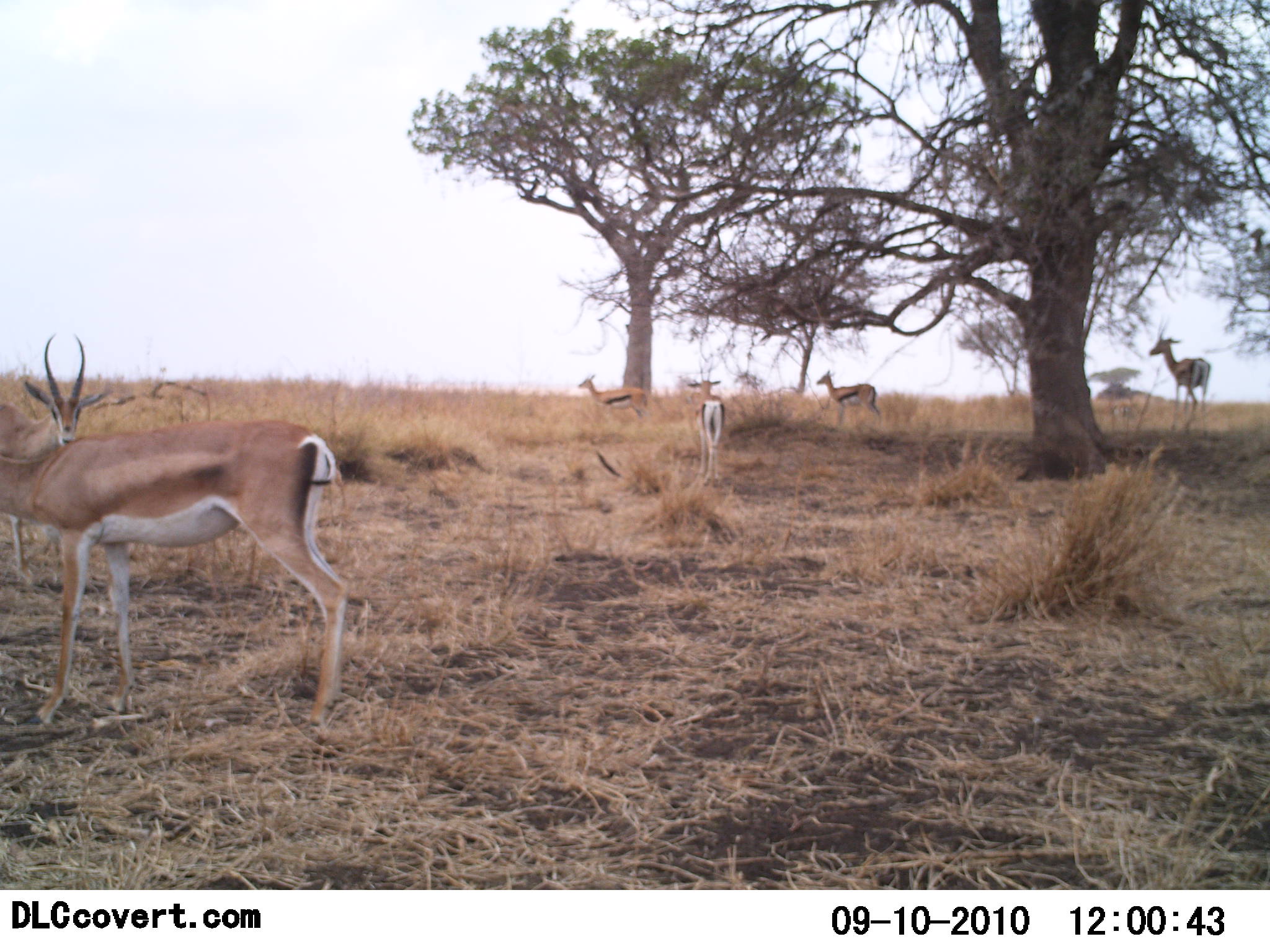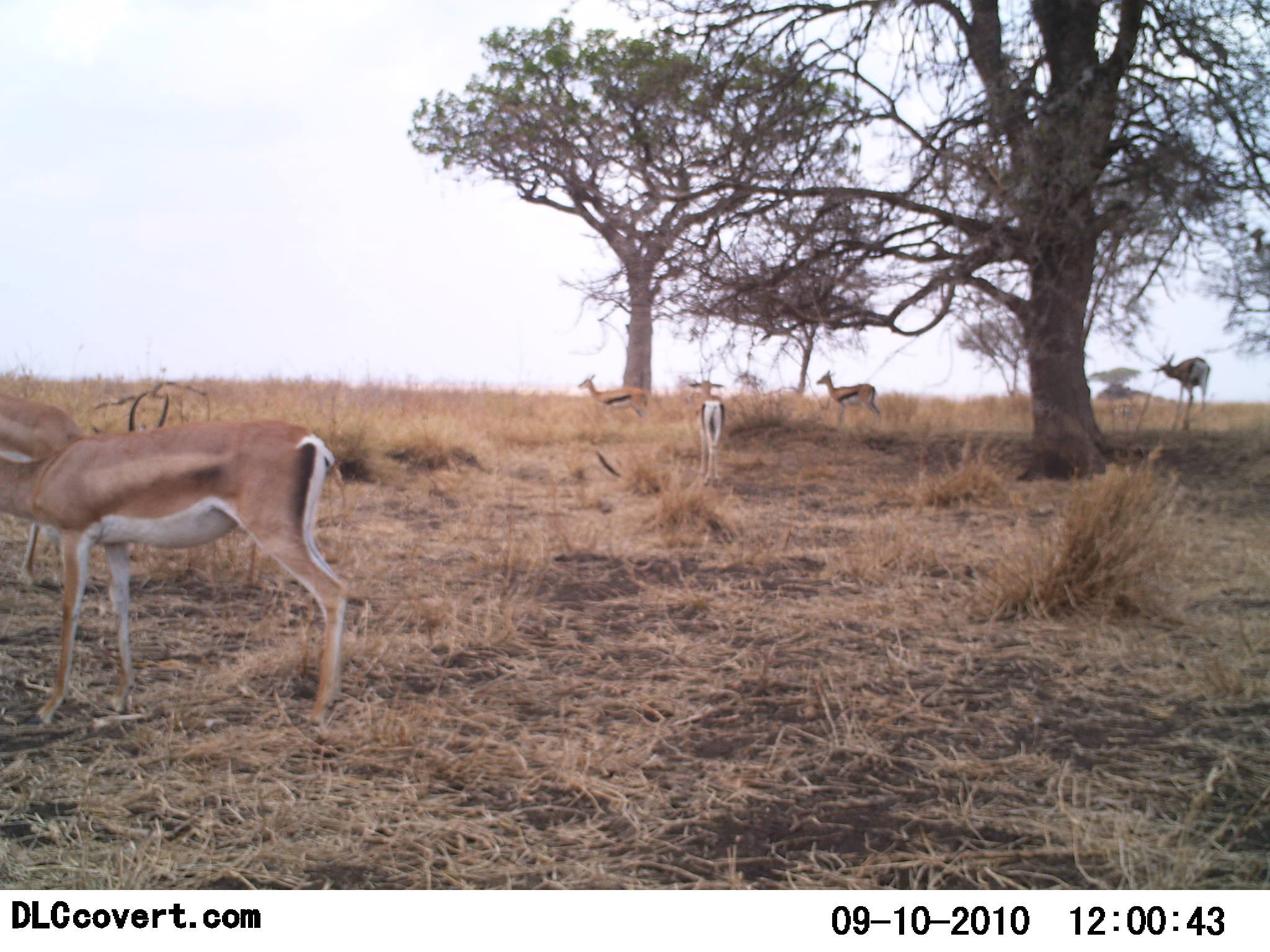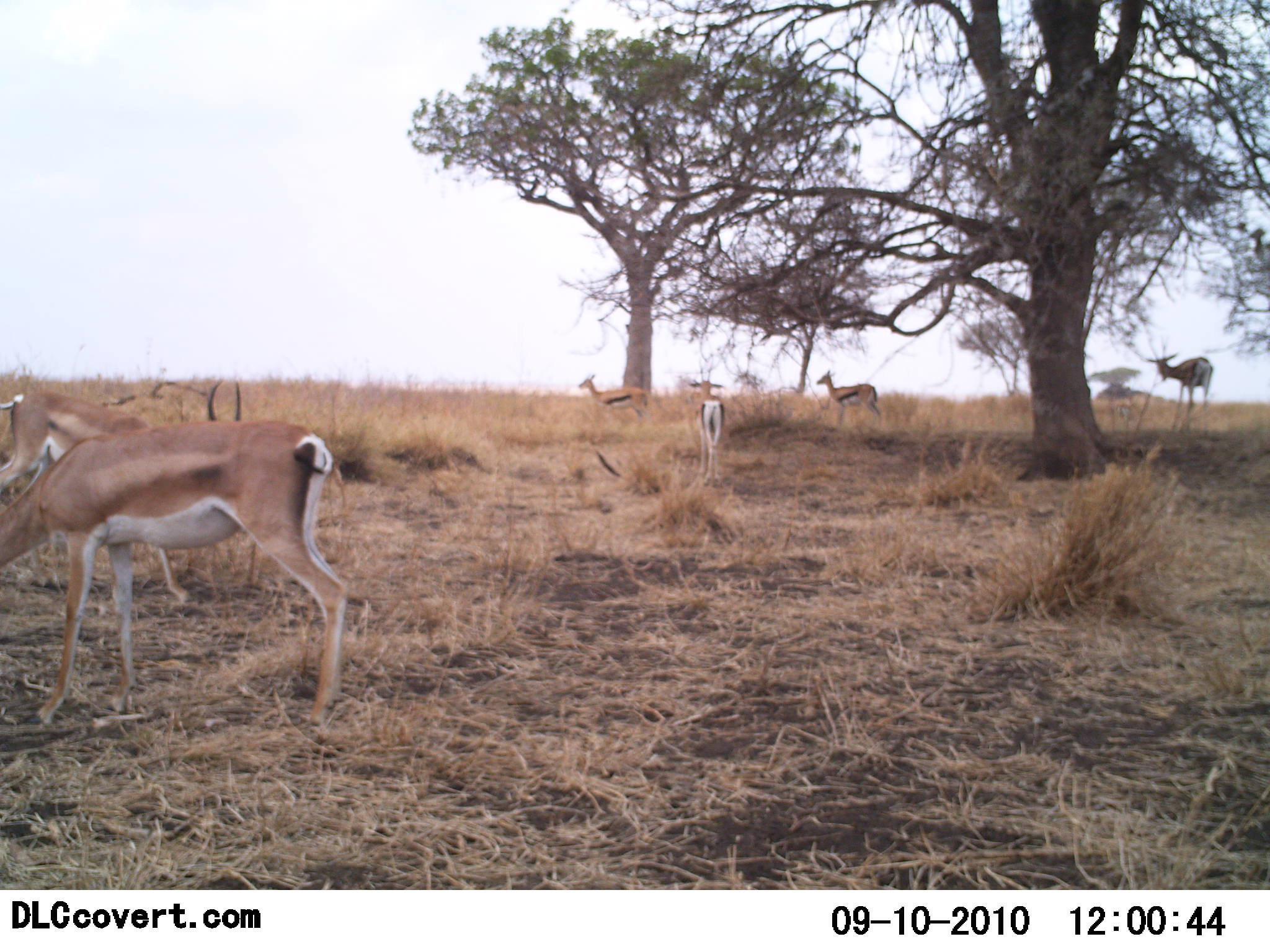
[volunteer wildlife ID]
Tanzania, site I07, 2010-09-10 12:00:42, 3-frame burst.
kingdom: Animalia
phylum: Chordata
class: Mammalia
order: Artiodactyla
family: Bovidae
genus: Eudorcas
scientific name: Eudorcas thomsonii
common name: thomson's gazelle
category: gazellethomsons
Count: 6.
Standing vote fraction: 88%.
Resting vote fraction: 0%.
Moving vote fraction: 19%.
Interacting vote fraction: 0%.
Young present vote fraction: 6%.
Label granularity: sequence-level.